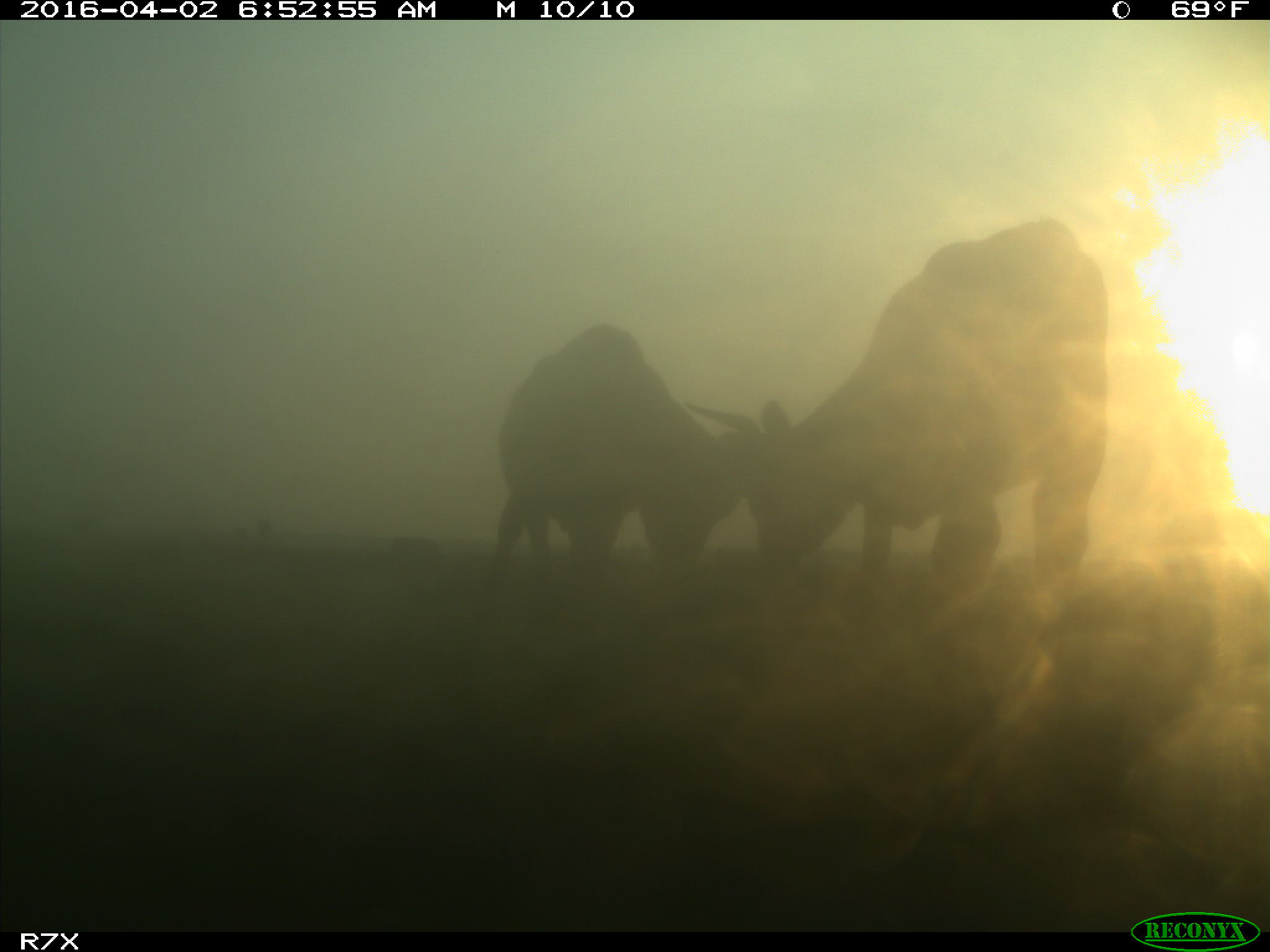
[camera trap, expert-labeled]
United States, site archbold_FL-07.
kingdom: Animalia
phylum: Chordata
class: Mammalia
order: Artiodactyla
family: Bovidae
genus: Bos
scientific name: Bos taurus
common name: domestic cow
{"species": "Bos taurus (domestic cow)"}